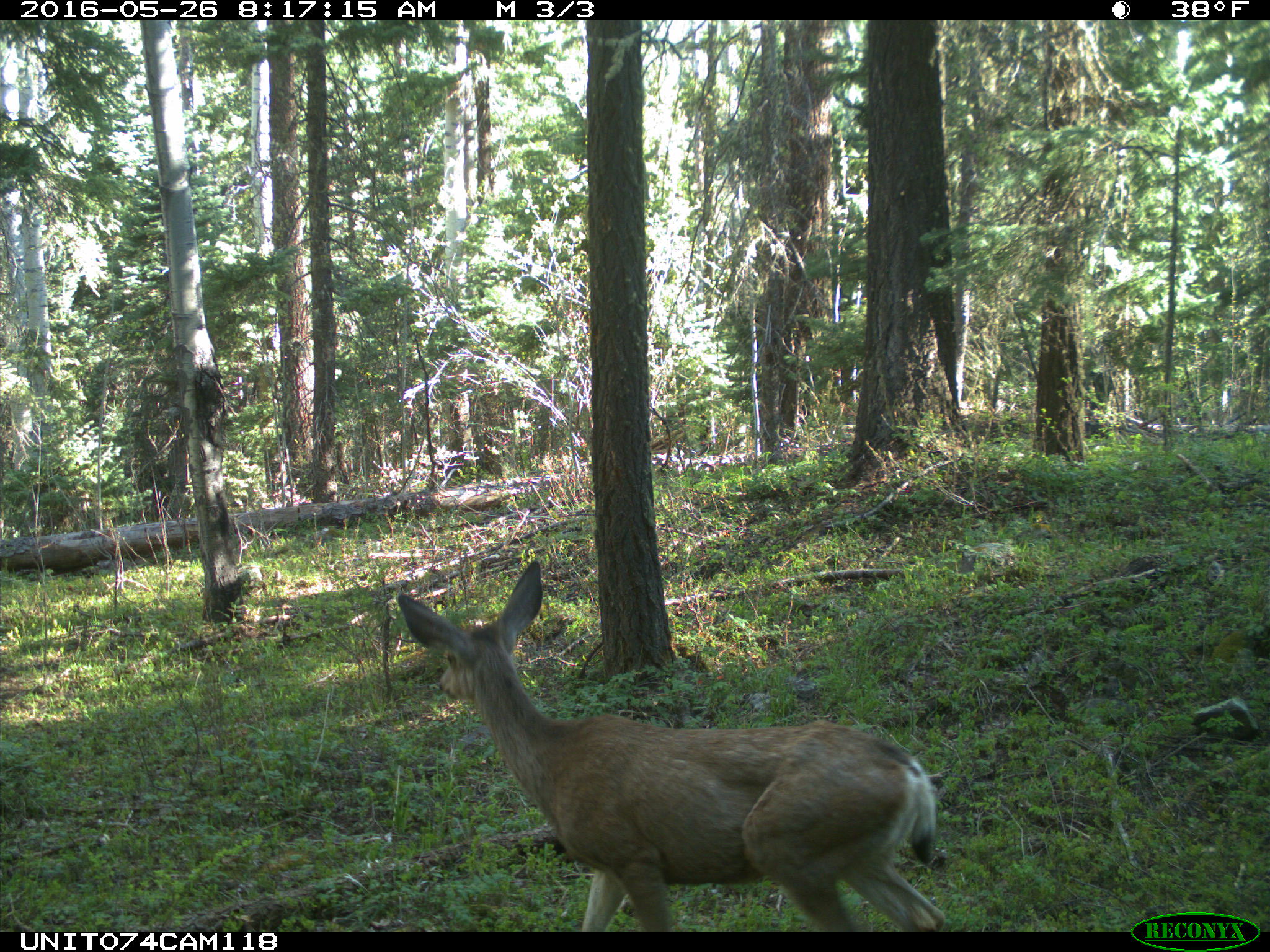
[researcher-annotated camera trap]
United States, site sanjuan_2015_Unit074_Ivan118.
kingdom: Animalia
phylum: Chordata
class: Mammalia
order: Artiodactyla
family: Cervidae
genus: Odocoileus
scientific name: Odocoileus hemionus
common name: mule deer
Odocoileus hemionus (mule deer).